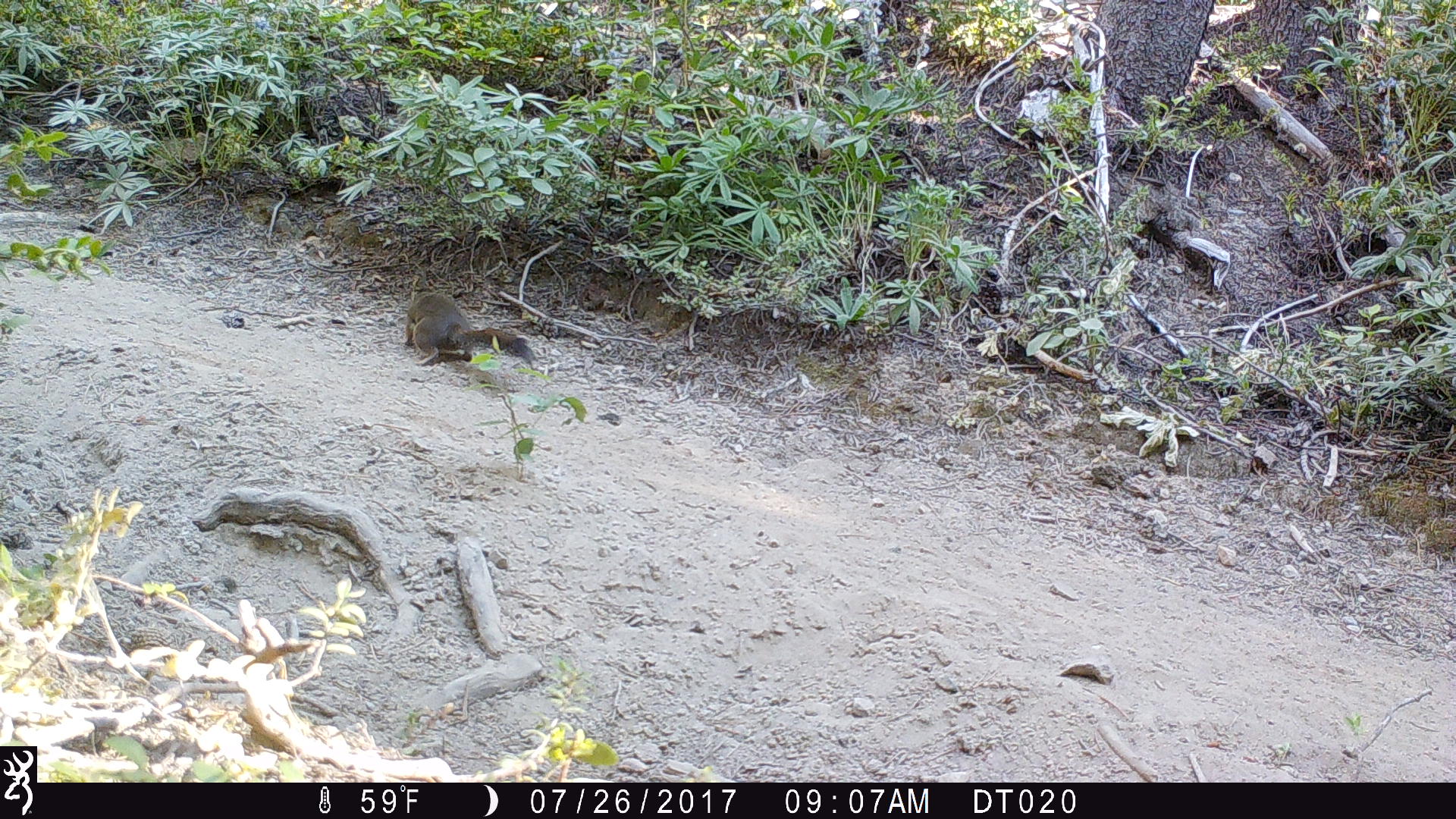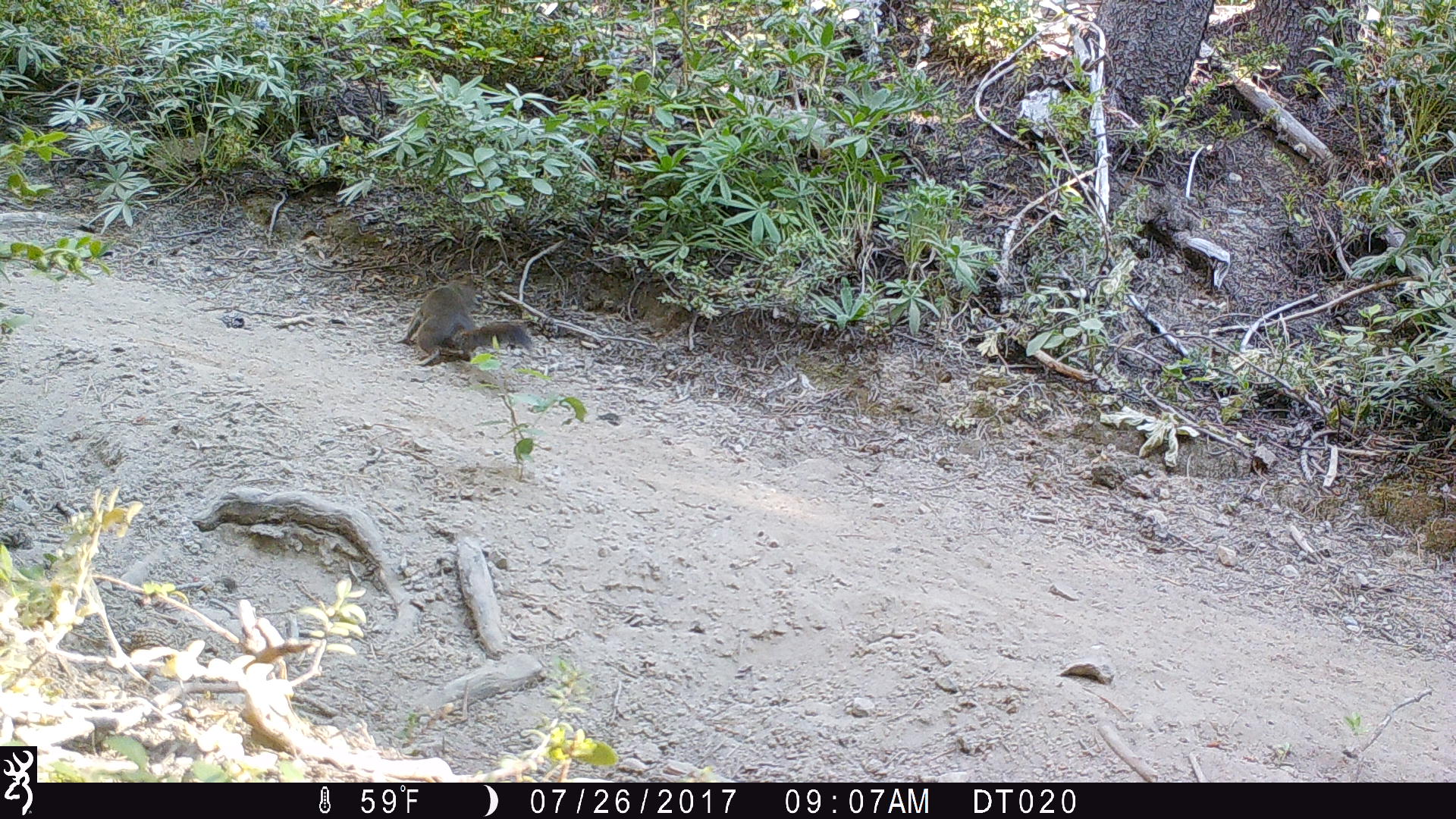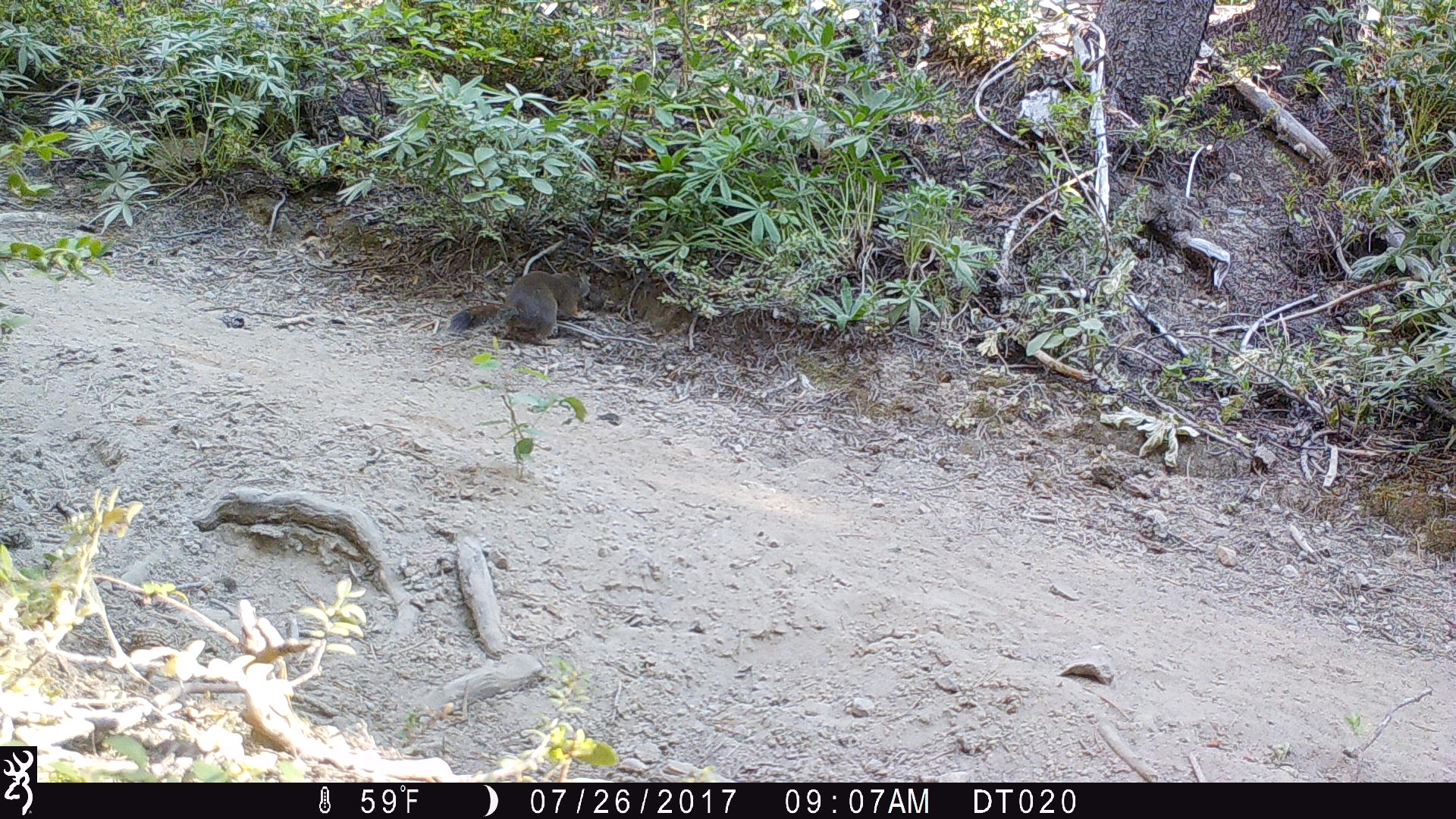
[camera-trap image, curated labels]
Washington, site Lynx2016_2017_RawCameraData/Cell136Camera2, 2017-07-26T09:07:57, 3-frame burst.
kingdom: Animalia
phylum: Chordata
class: Mammalia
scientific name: Mammalia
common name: small mammal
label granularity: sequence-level